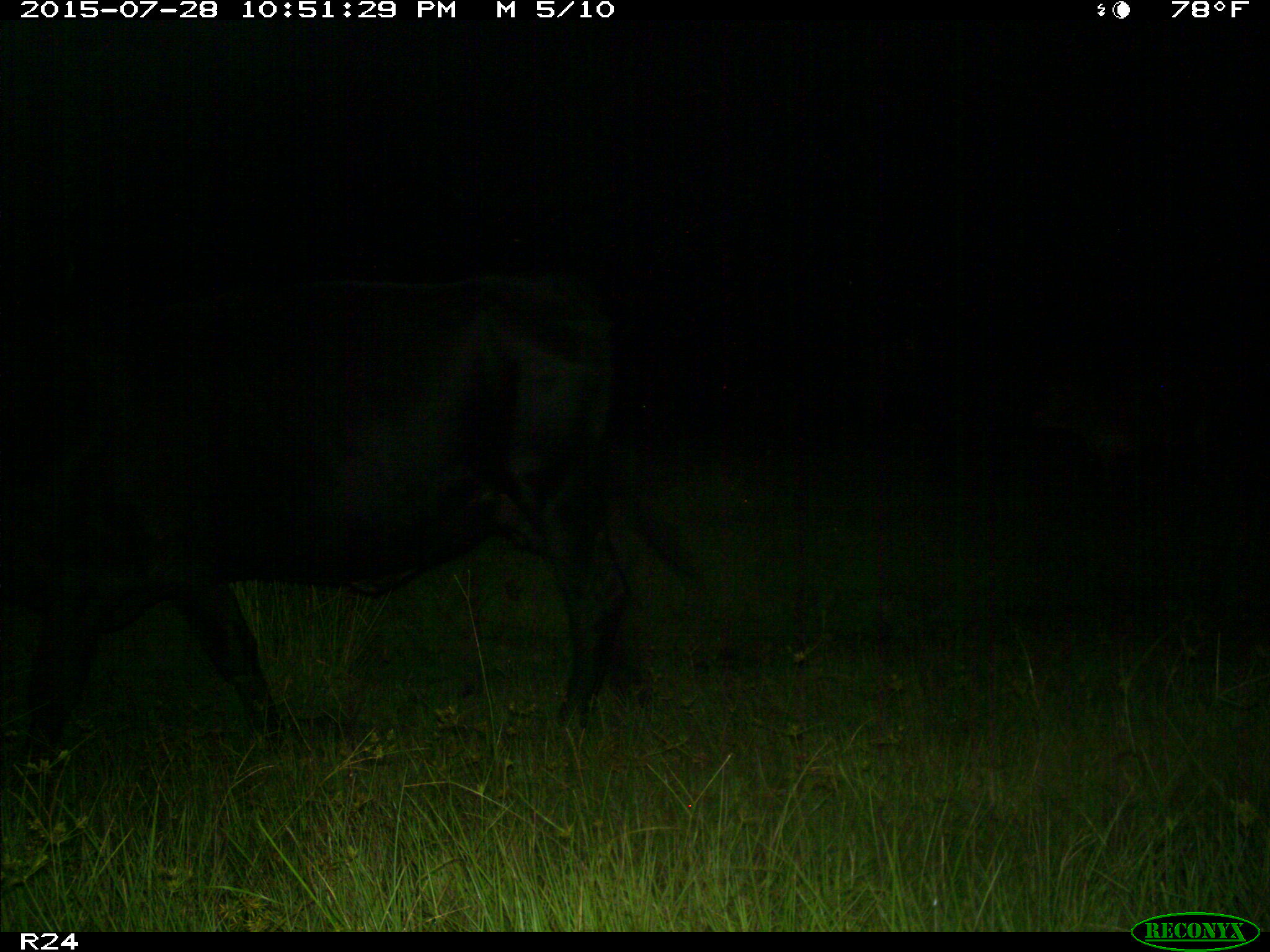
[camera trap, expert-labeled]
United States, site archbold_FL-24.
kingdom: Animalia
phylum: Chordata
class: Mammalia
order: Artiodactyla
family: Bovidae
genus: Bos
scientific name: Bos taurus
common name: domestic cow